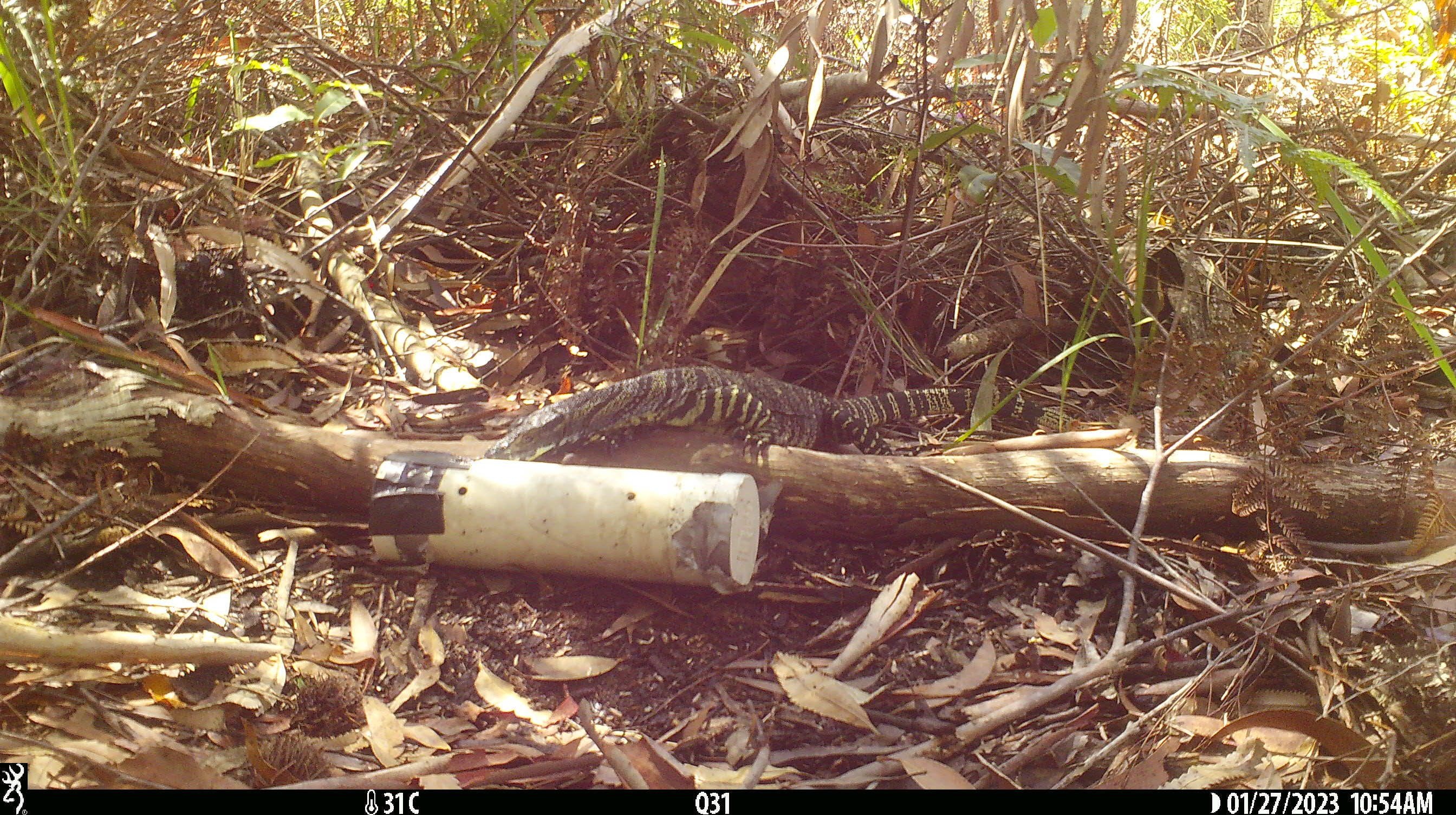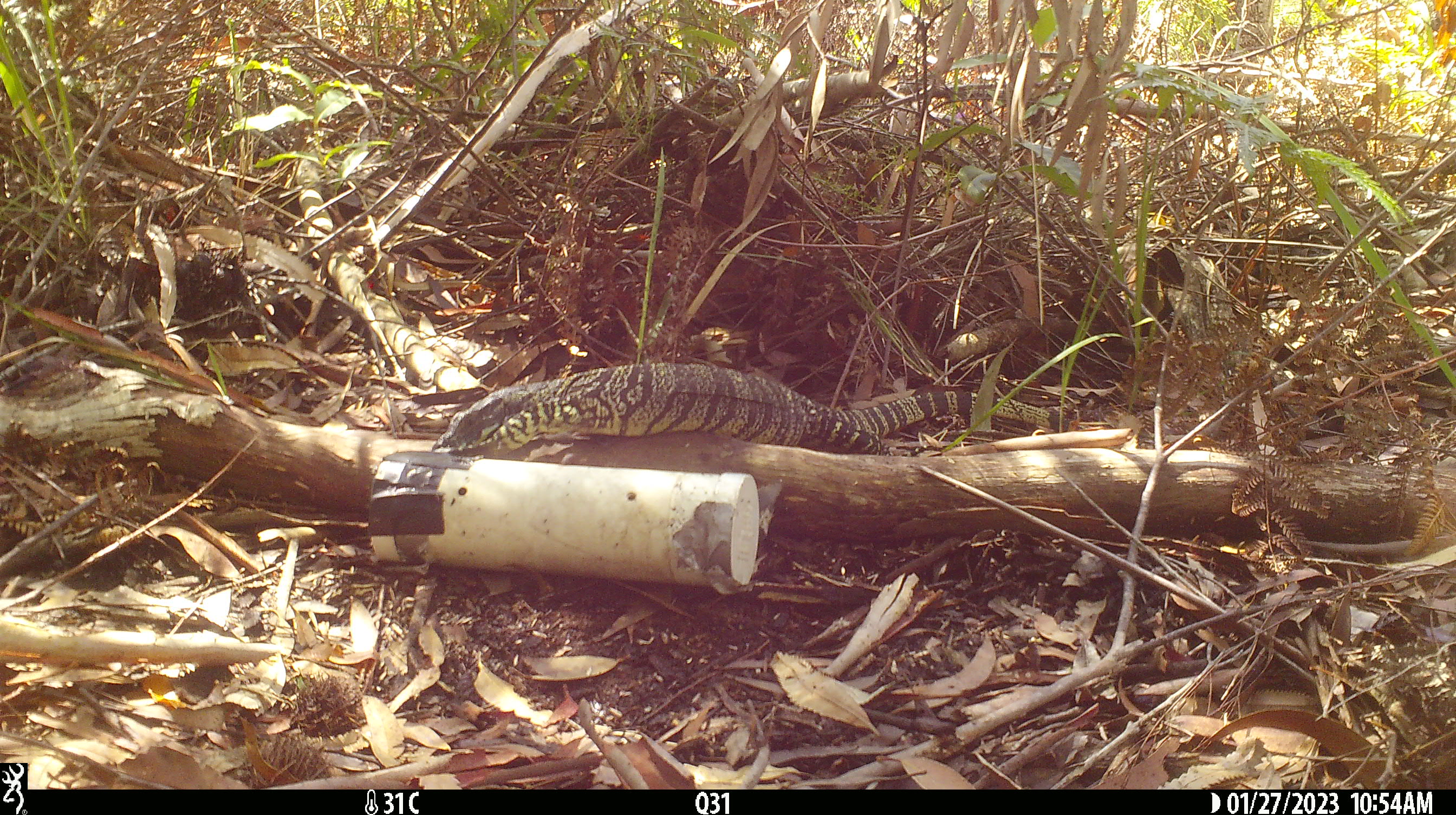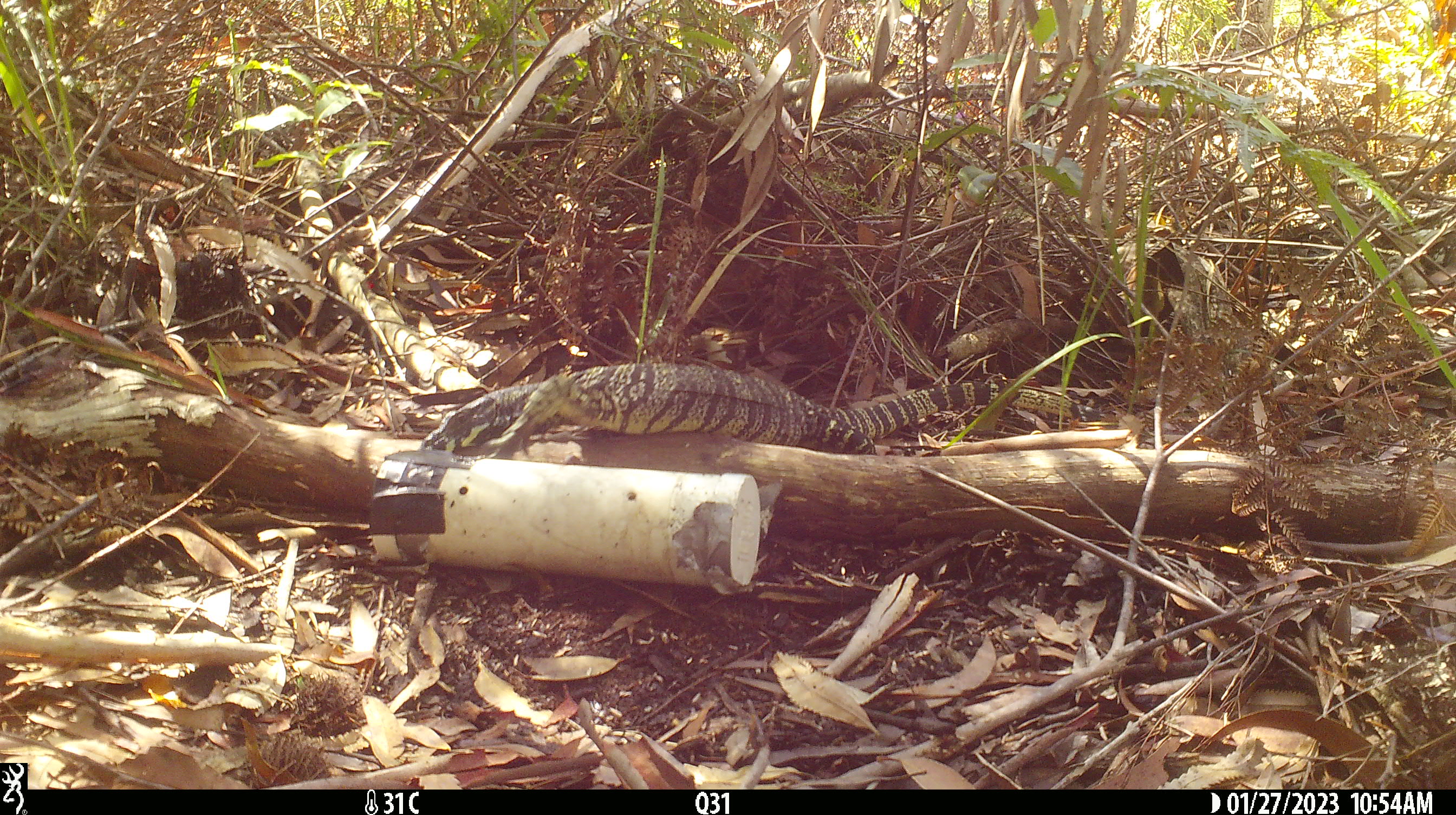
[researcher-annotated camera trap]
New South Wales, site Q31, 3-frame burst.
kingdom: Animalia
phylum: Chordata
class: Reptilia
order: Squamata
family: Varanidae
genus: Varanus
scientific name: Varanus varius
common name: lace monitor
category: goanna